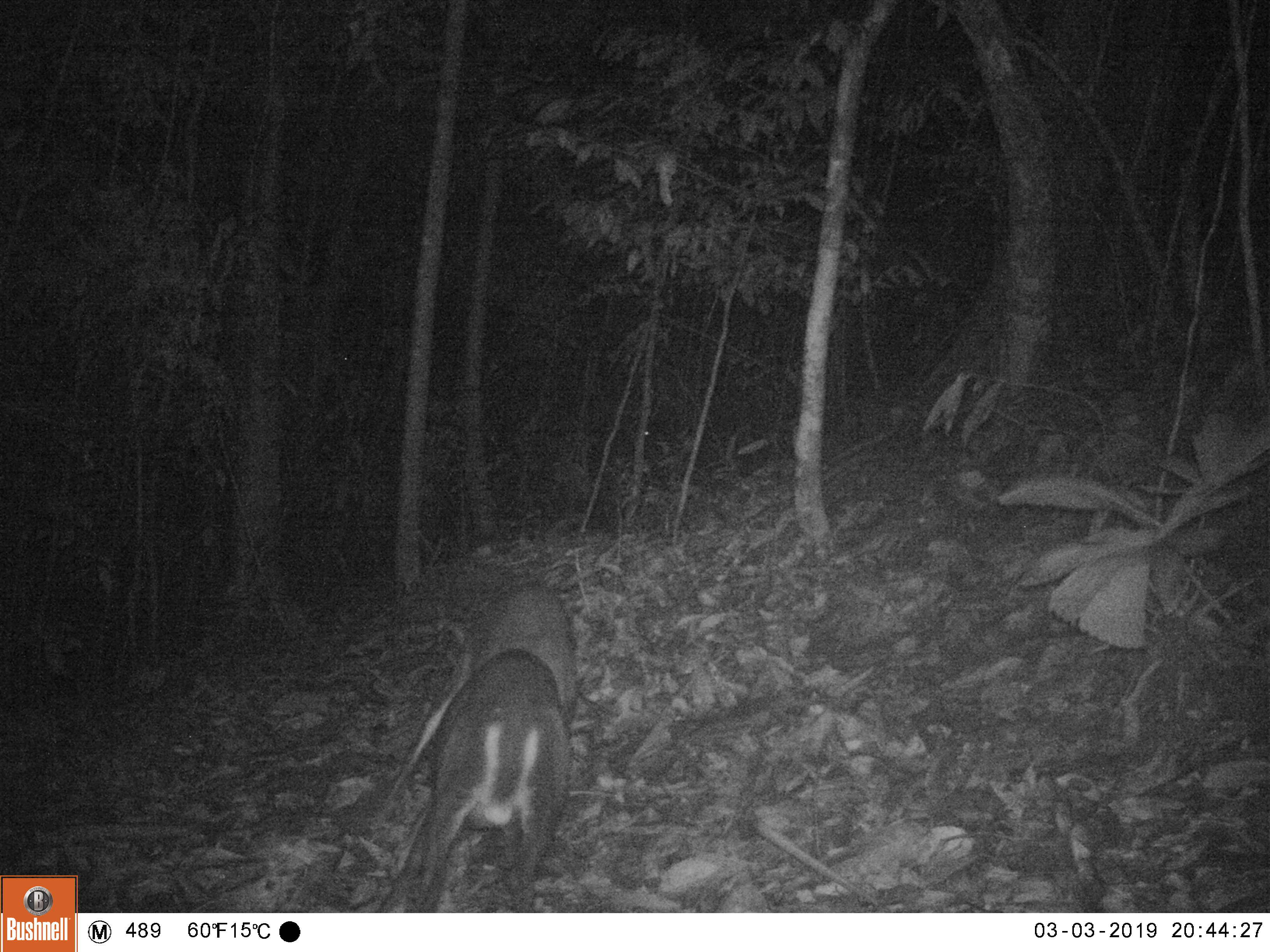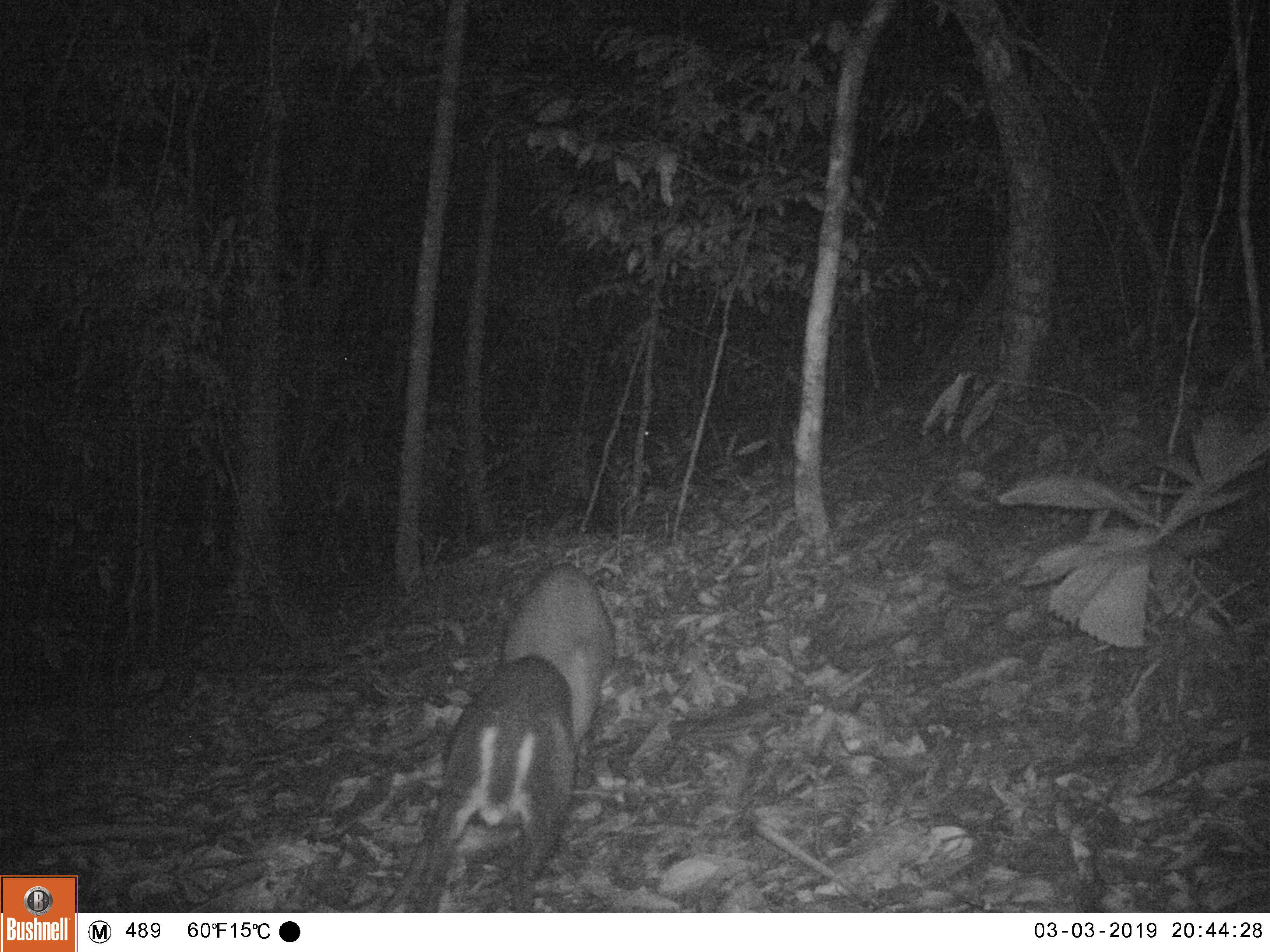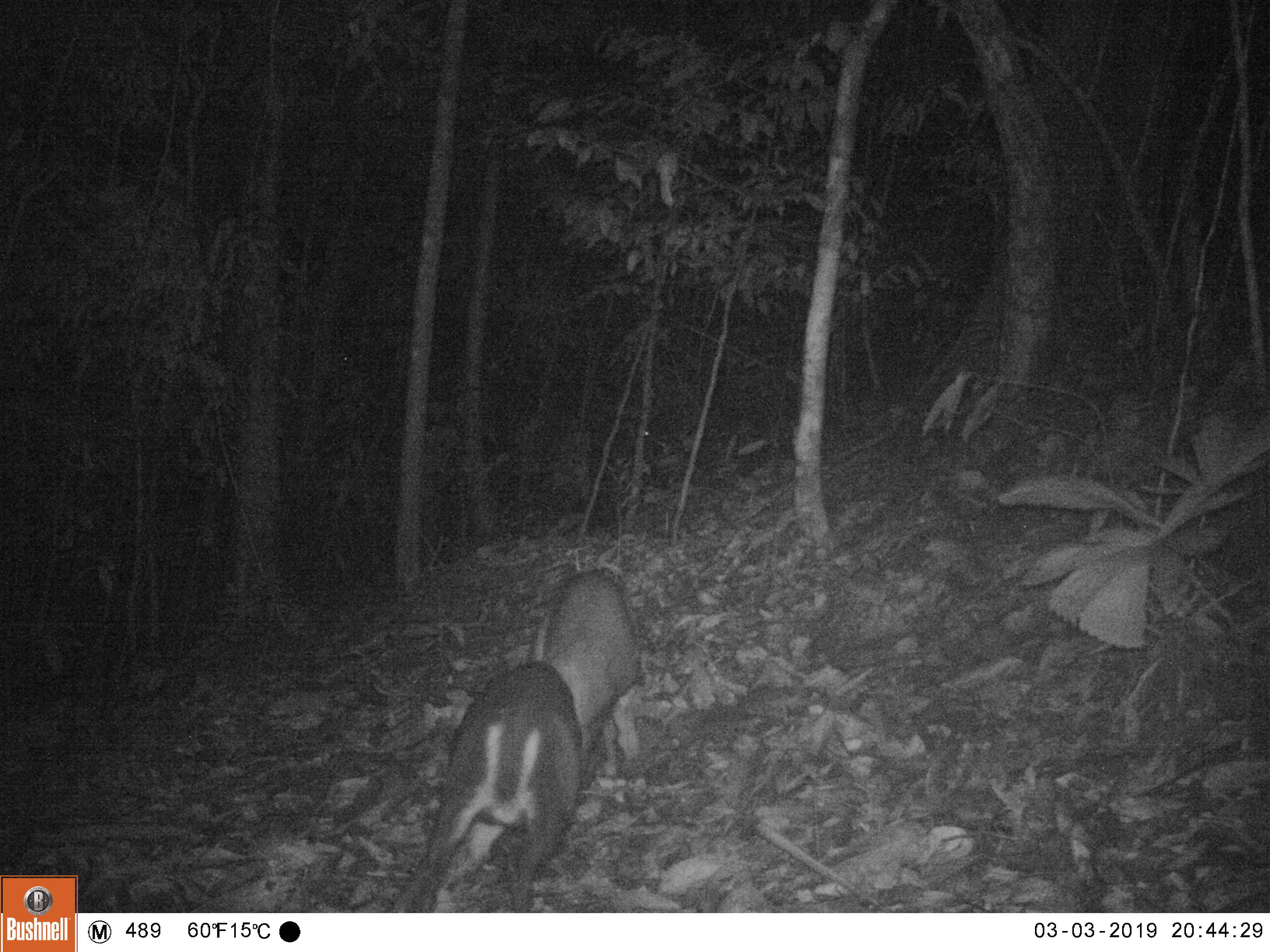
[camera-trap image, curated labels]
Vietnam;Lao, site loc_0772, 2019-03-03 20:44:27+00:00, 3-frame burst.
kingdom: Animalia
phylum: Chordata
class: Mammalia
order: Artiodactyla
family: Cervidae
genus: Muntiacus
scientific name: Muntiacus rooseveltorum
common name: roosevelt's muntjac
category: roosevelts muntjac group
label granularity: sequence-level